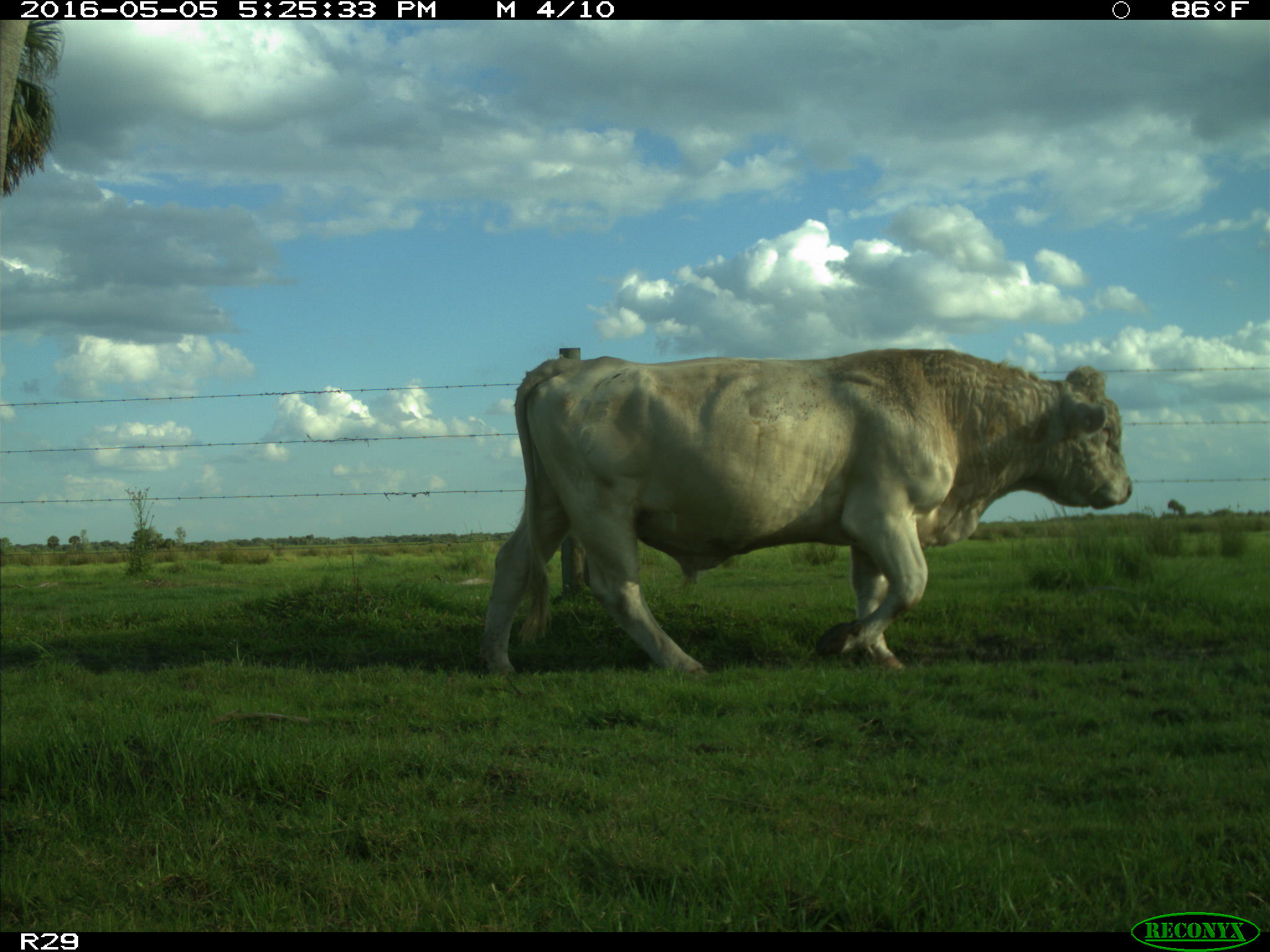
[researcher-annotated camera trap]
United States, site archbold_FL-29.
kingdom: Animalia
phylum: Chordata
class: Mammalia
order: Artiodactyla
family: Bovidae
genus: Bos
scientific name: Bos taurus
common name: domestic cow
Bos taurus (domestic cow).